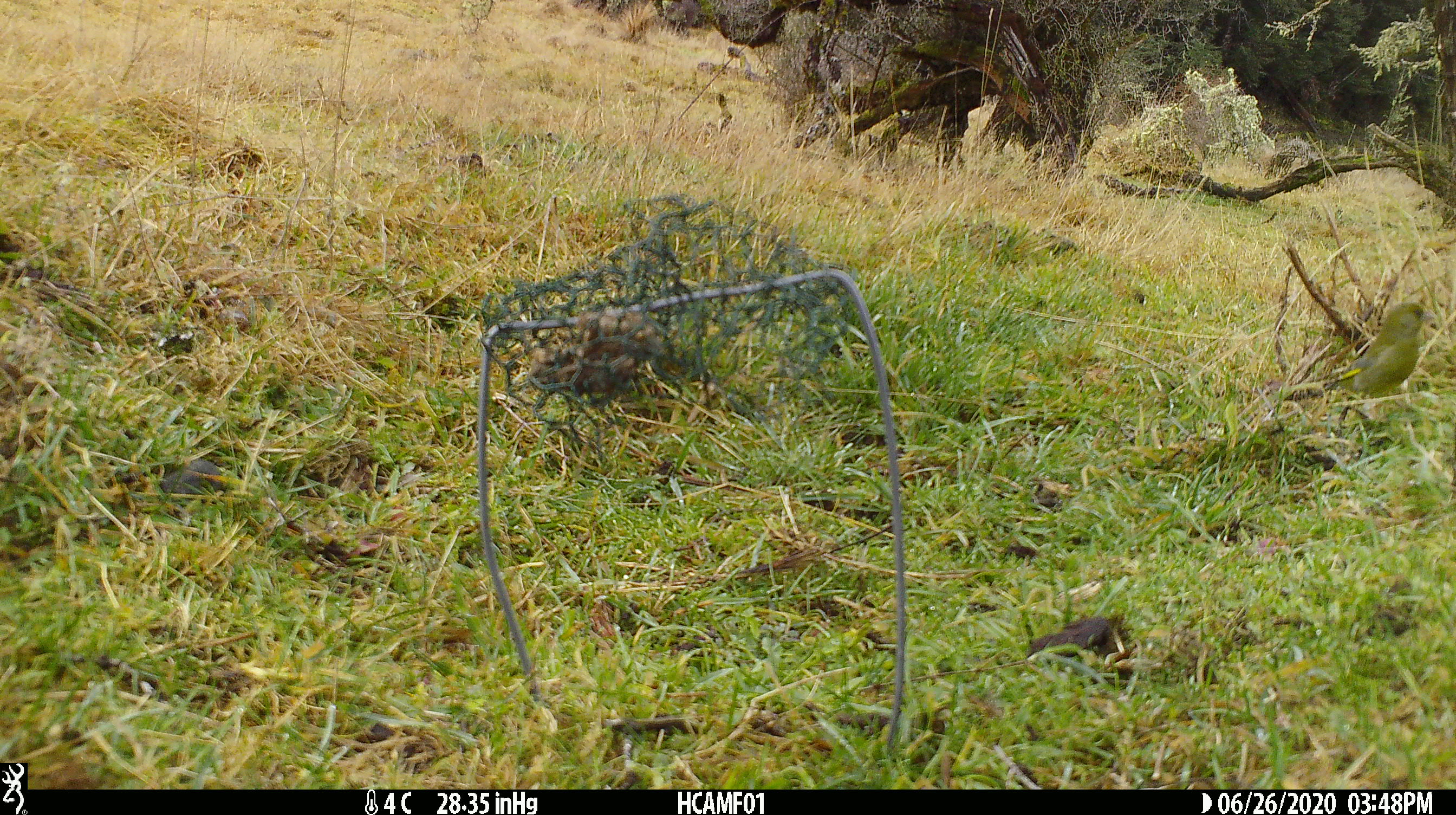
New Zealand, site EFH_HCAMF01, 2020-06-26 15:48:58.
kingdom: Animalia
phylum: Chordata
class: Aves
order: Passeriformes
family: Fringillidae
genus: Chloris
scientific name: Chloris chloris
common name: greenfinch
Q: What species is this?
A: Greenfinch (Chloris chloris).